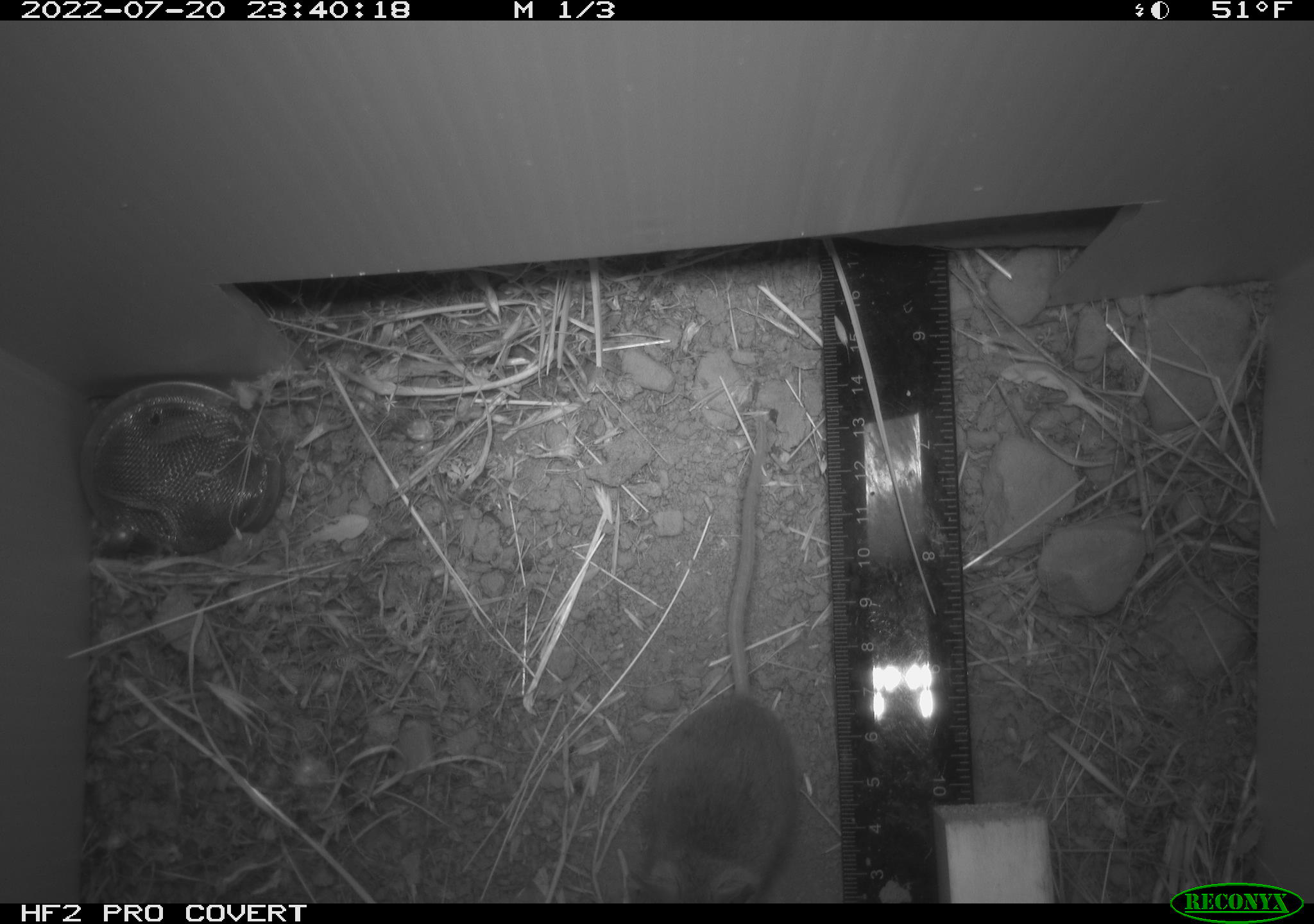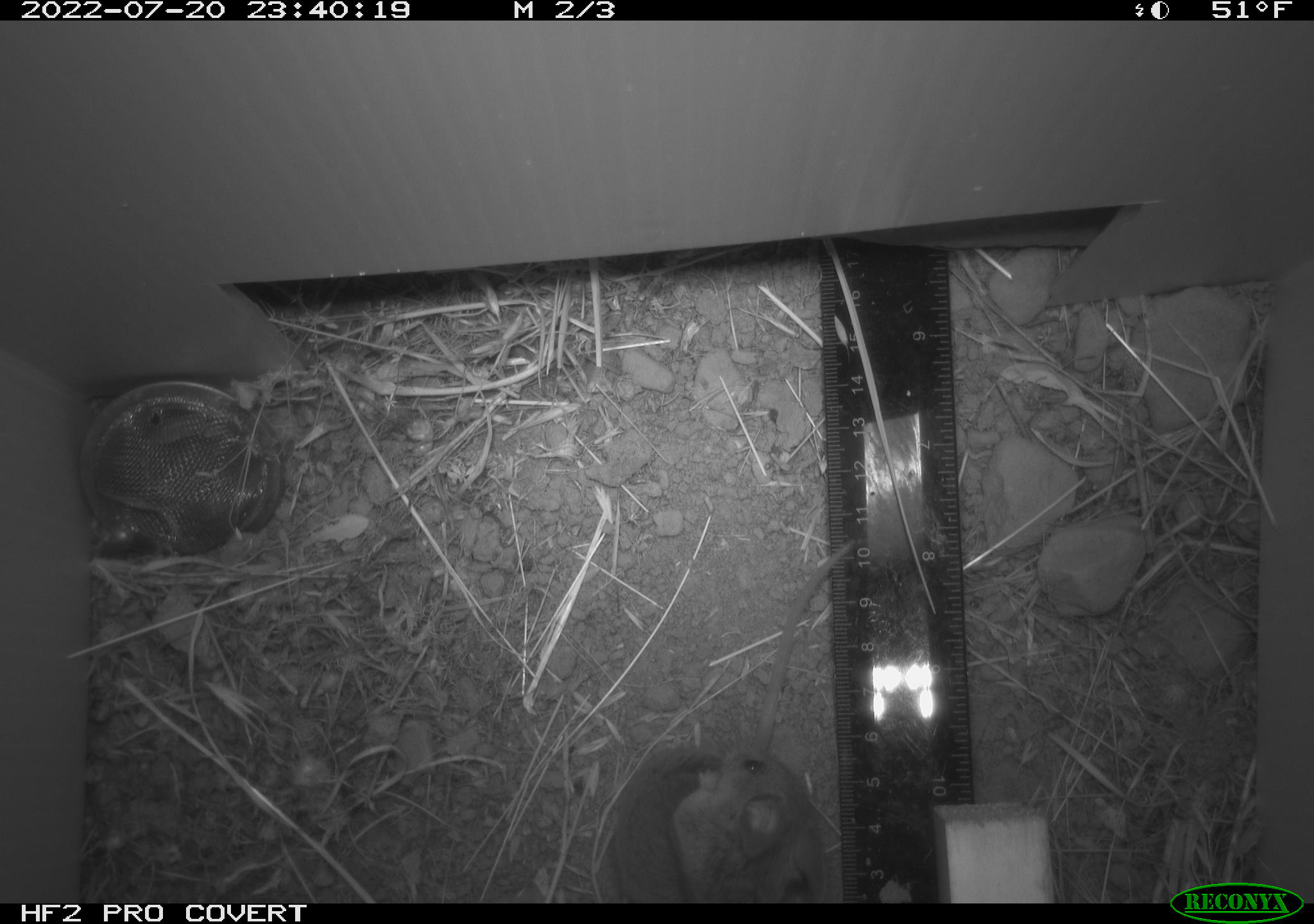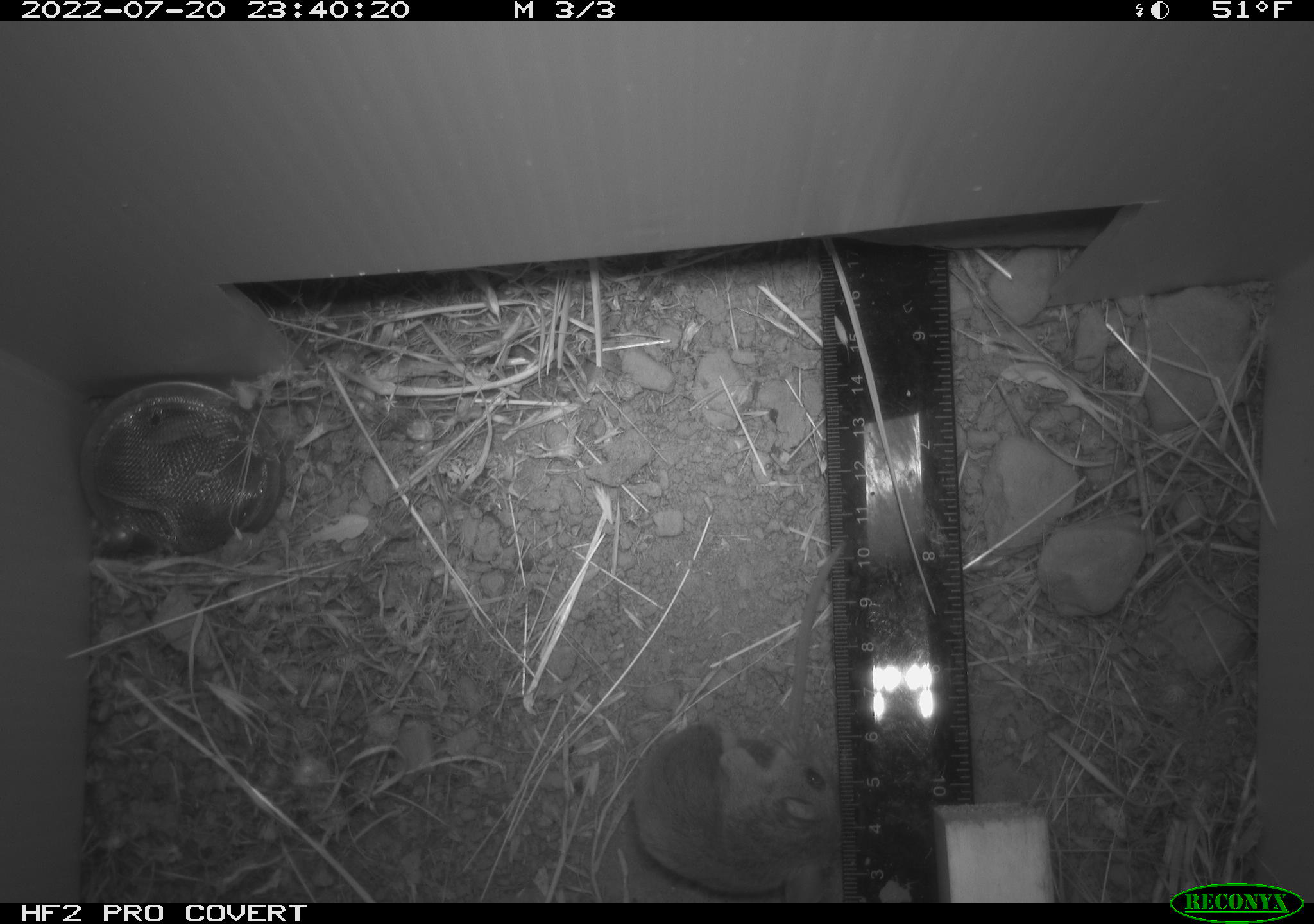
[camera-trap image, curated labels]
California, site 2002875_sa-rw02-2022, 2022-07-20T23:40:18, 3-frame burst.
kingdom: Animalia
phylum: Chordata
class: Mammalia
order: Rodentia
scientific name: Rodentia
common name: mouse species